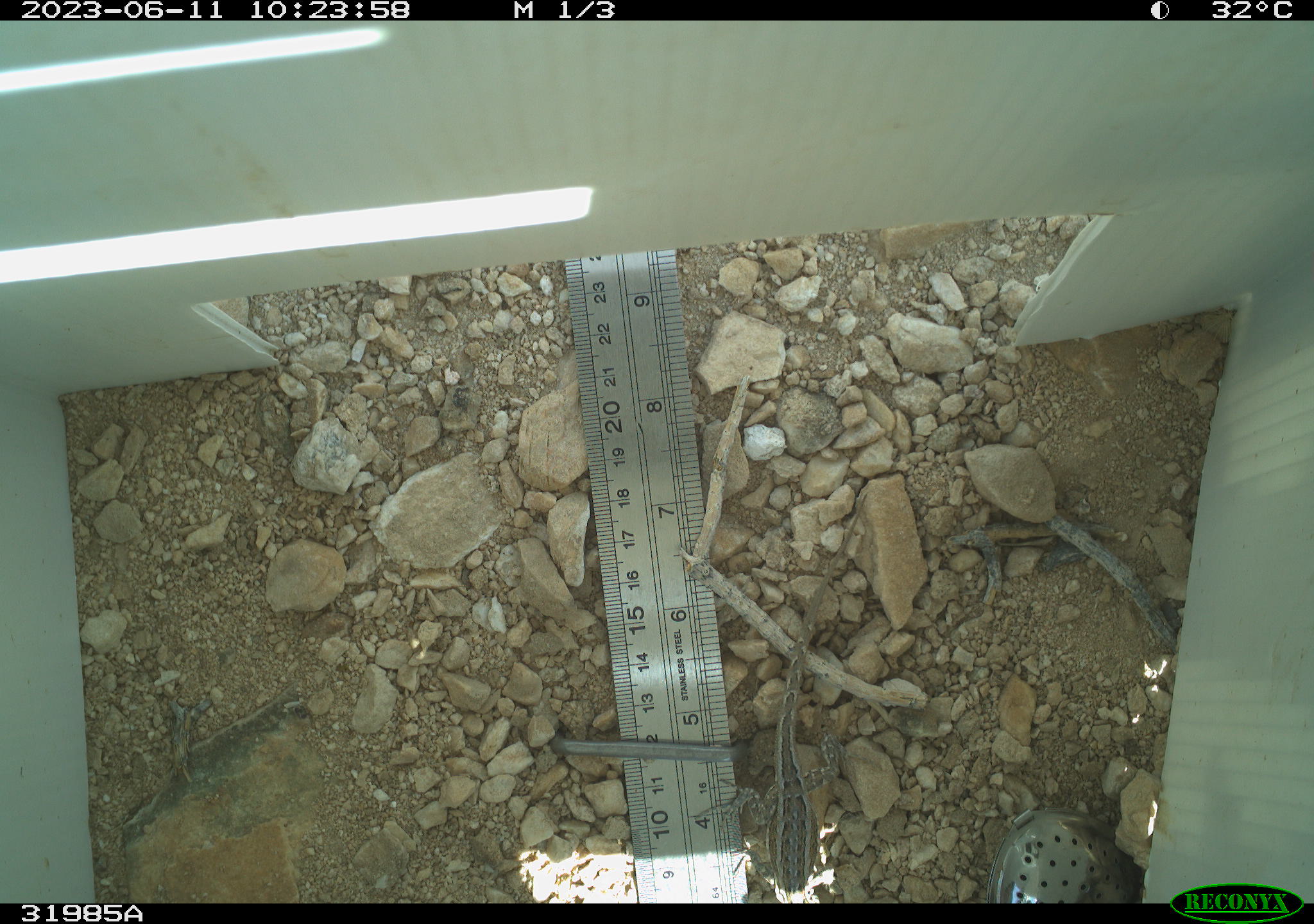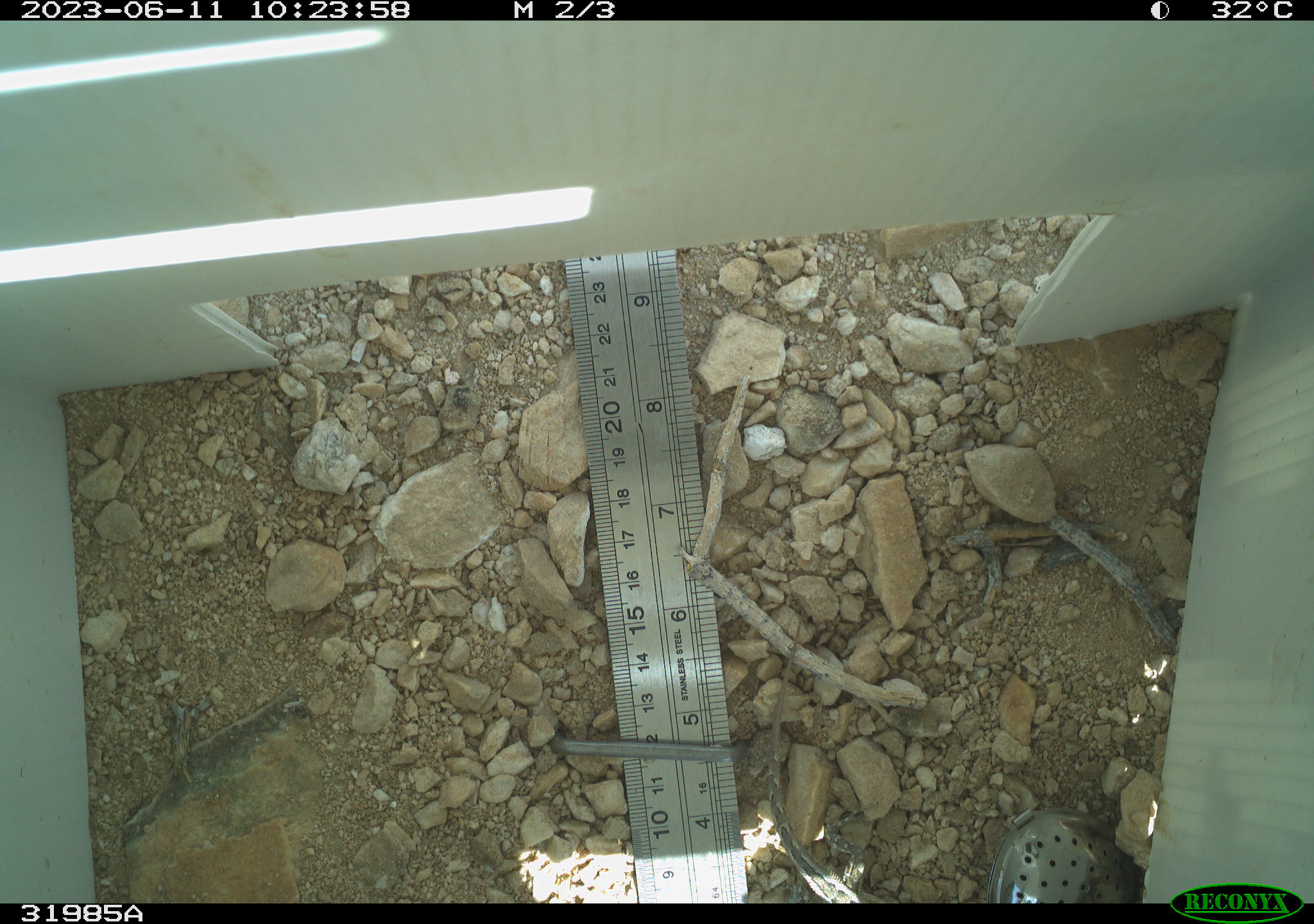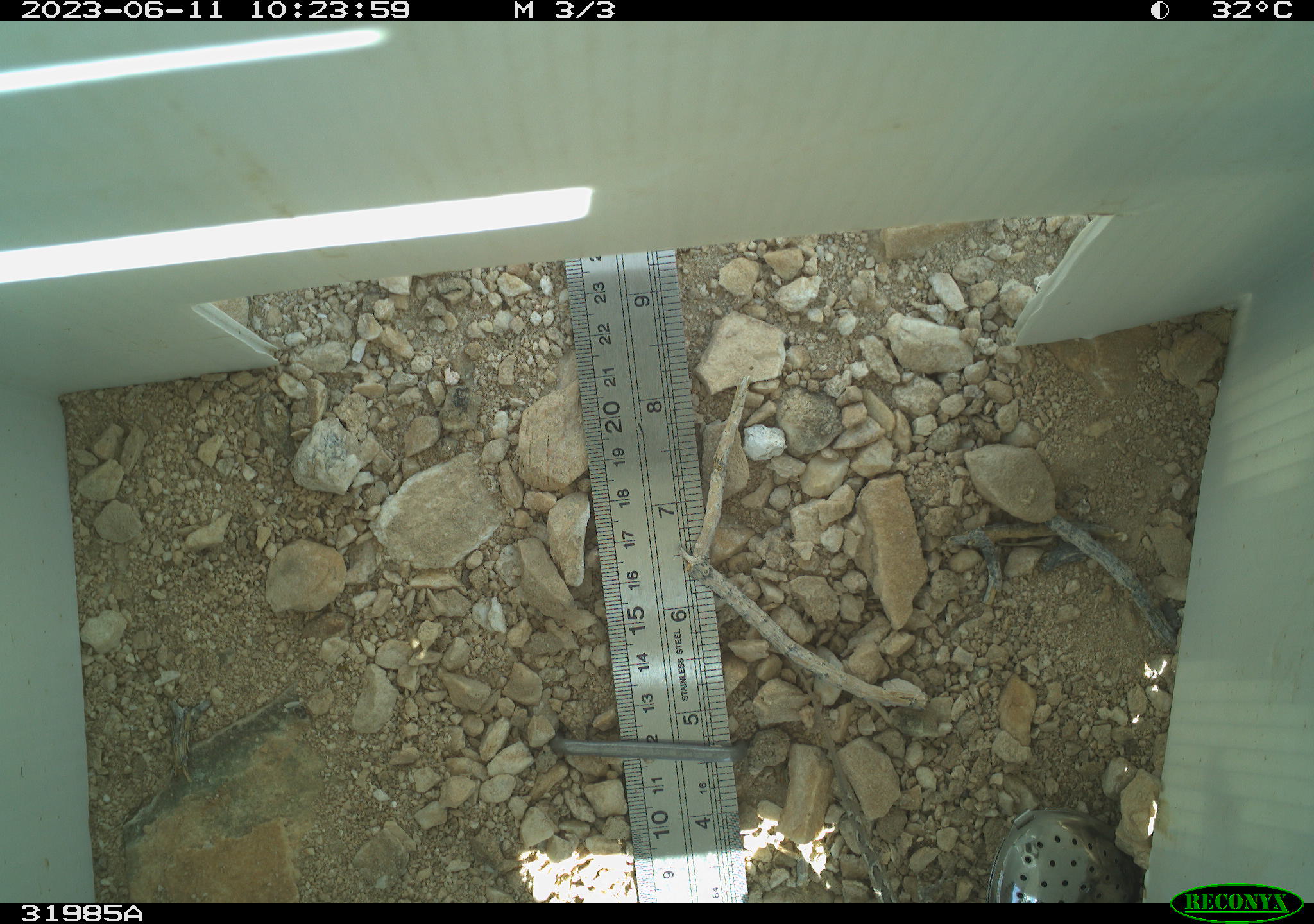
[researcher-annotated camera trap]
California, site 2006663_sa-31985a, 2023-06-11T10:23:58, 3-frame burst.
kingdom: Animalia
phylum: Chordata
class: Reptilia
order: Squamata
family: Phrynosomatidae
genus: Sceloporus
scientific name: Sceloporus graciosus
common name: common sagebrush lizard